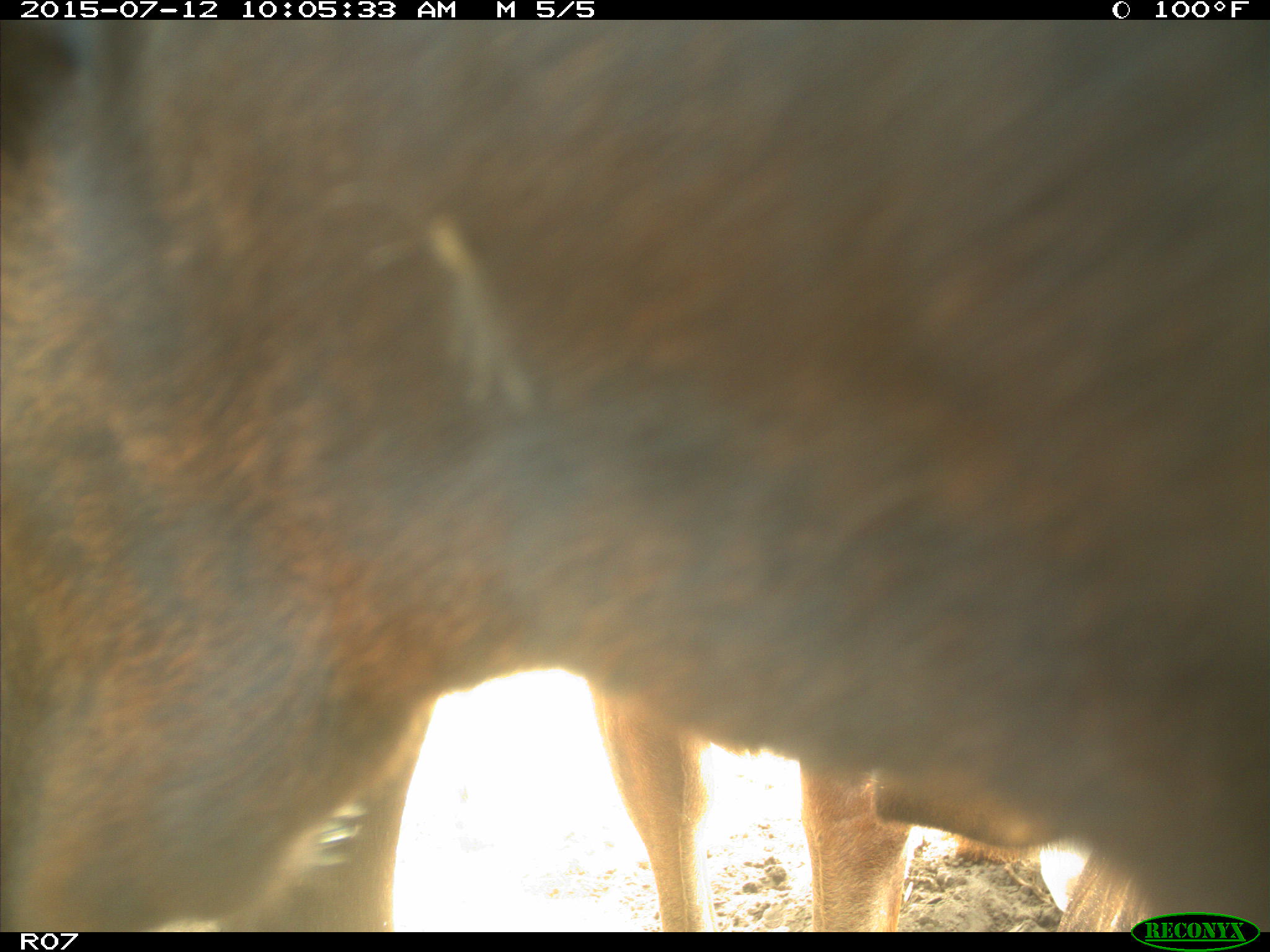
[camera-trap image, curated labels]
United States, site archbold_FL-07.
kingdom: Animalia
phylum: Chordata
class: Mammalia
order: Artiodactyla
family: Bovidae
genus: Bos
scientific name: Bos taurus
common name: domestic cow